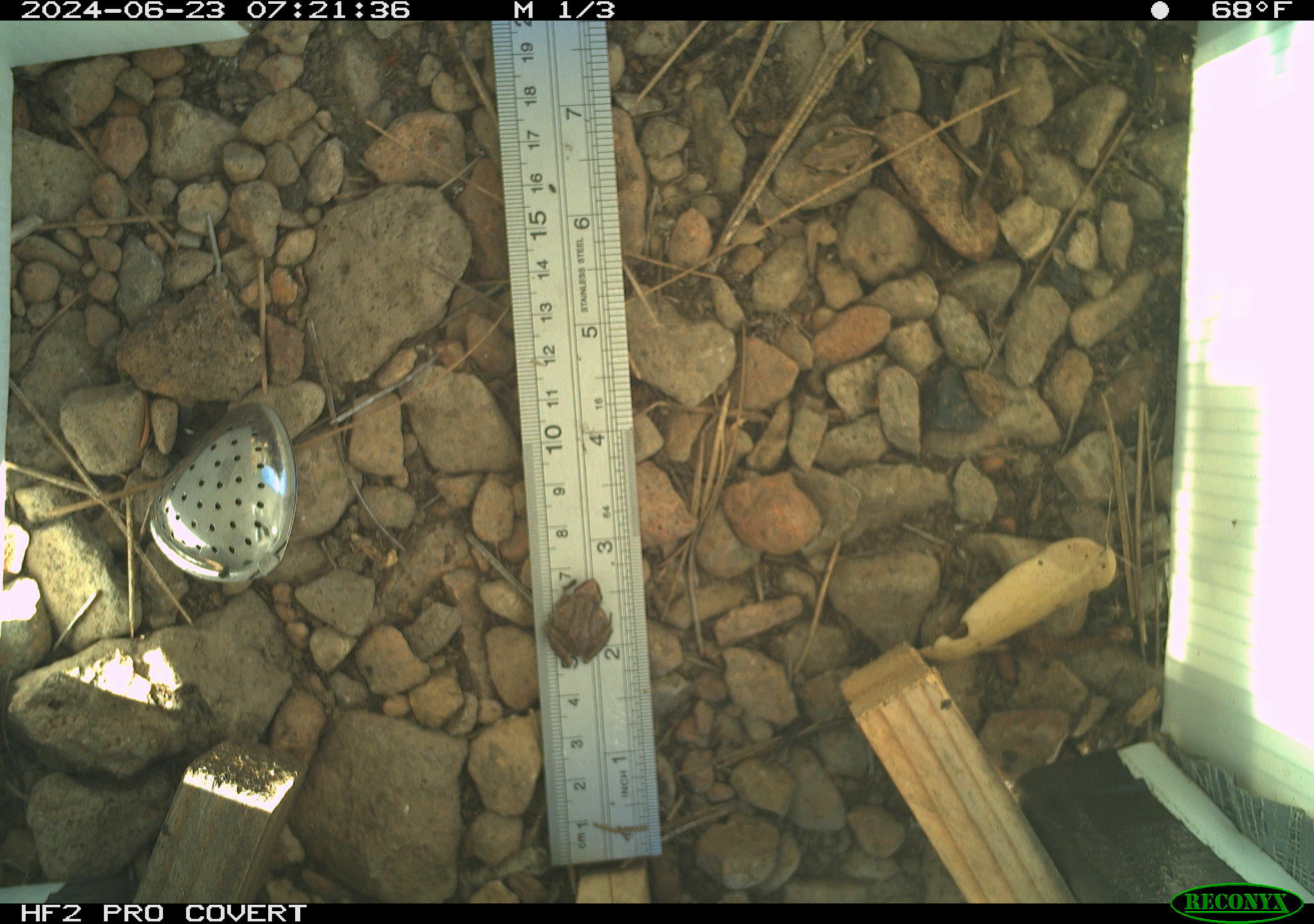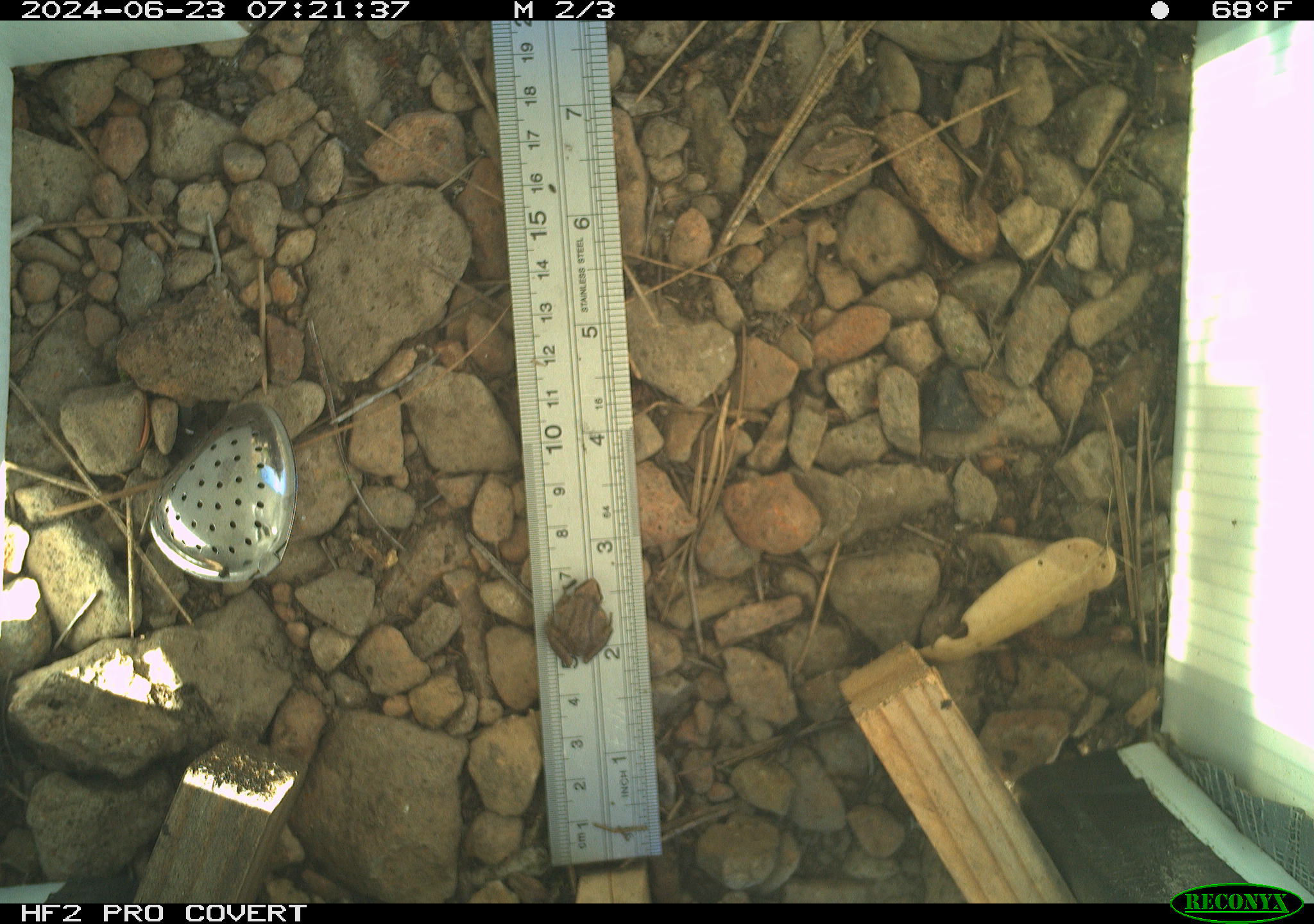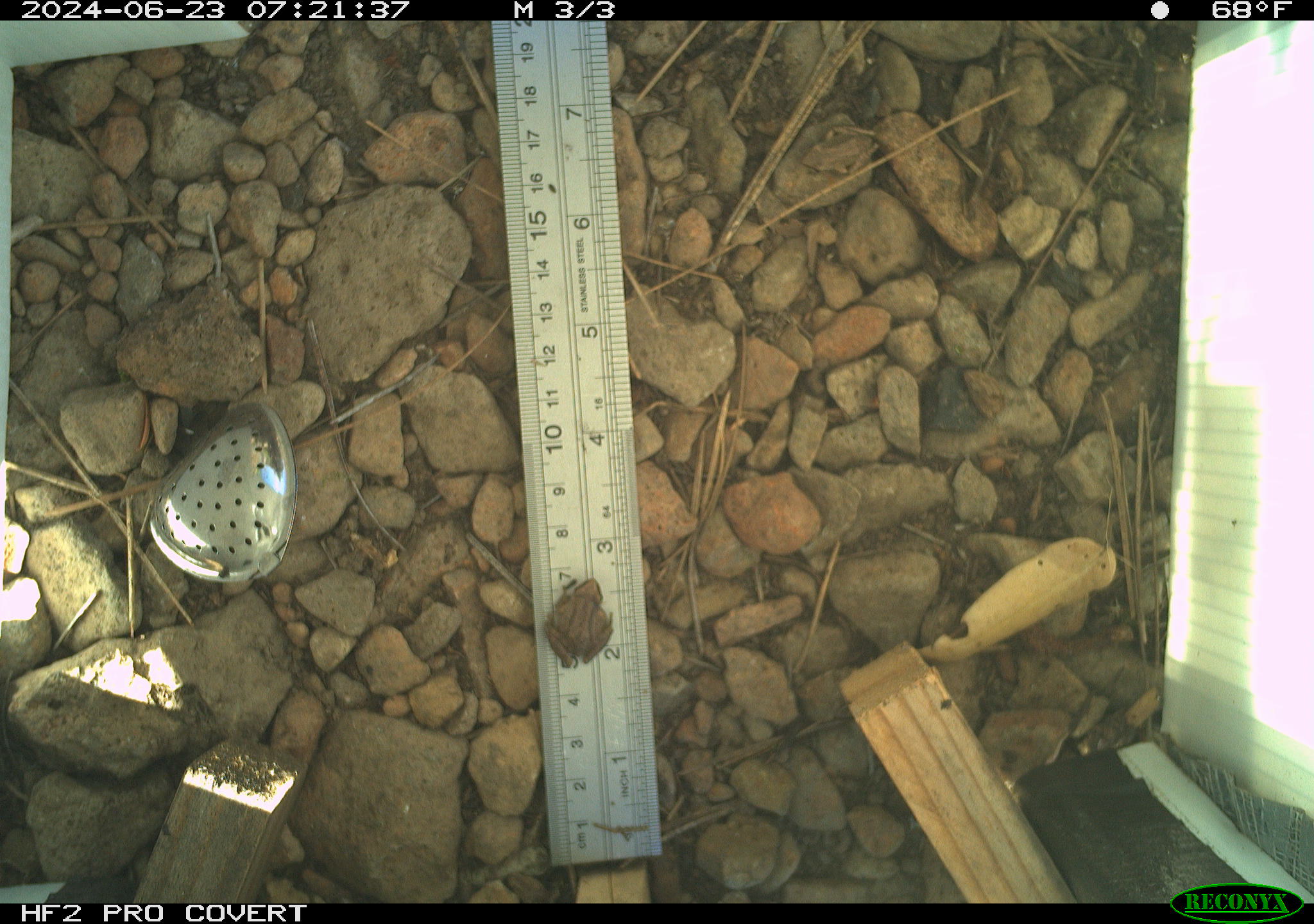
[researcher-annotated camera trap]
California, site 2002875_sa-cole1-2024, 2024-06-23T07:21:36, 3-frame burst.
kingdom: Animalia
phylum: Chordata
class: Amphibia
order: Anura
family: Hylidae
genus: Pseudacris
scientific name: Pseudacris regilla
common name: sierran treefrog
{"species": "sierran treefrog (Pseudacris regilla)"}